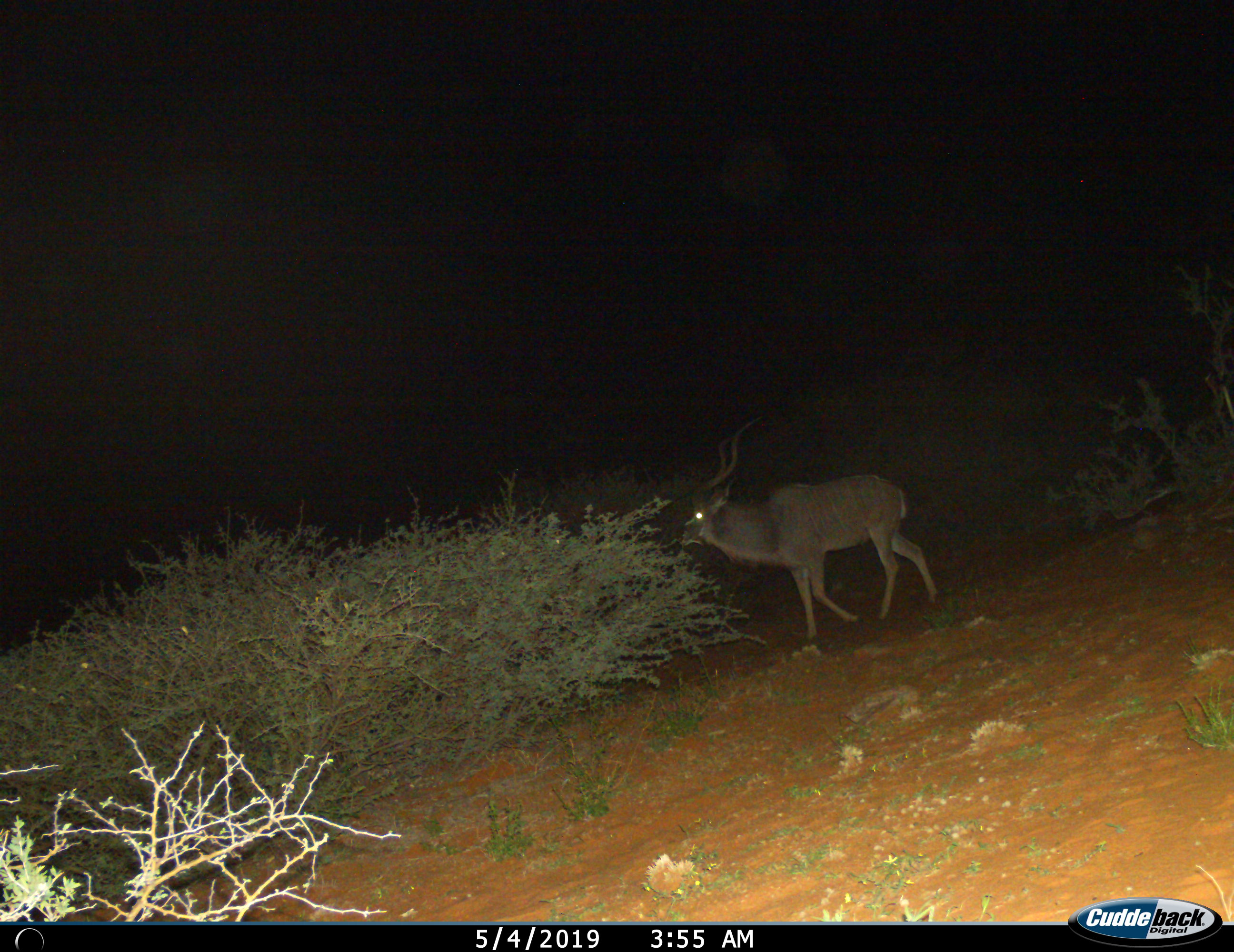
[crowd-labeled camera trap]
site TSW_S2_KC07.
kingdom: Animalia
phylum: Chordata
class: Mammalia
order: Artiodactyla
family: Bovidae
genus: Tragelaphus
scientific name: Tragelaphus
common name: kudu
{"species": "kudu (Tragelaphus)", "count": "1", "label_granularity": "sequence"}